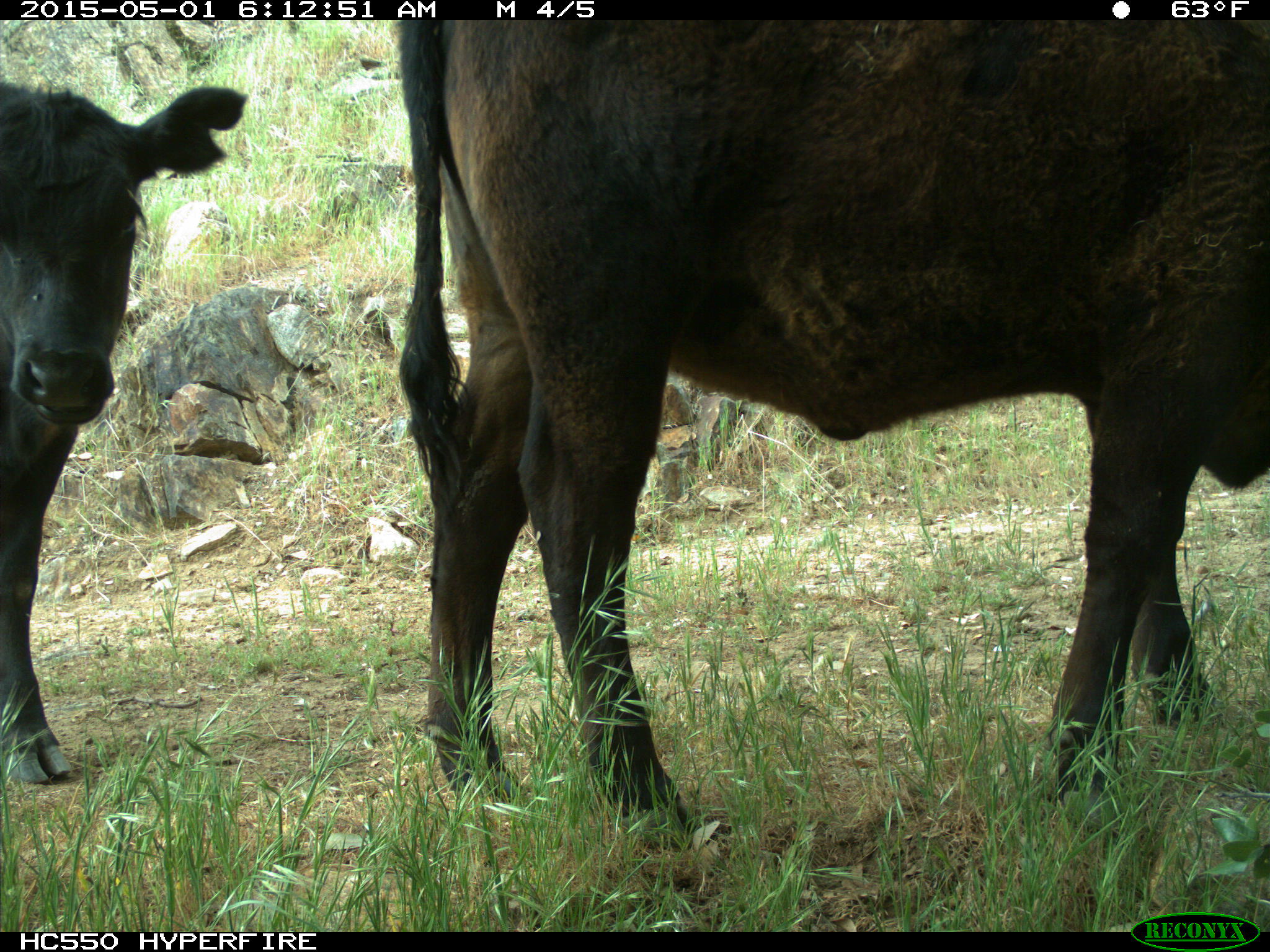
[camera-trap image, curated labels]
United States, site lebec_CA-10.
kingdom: Animalia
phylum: Chordata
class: Mammalia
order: Artiodactyla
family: Bovidae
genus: Bos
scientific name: Bos taurus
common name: domestic cow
Bos taurus (domestic cow).